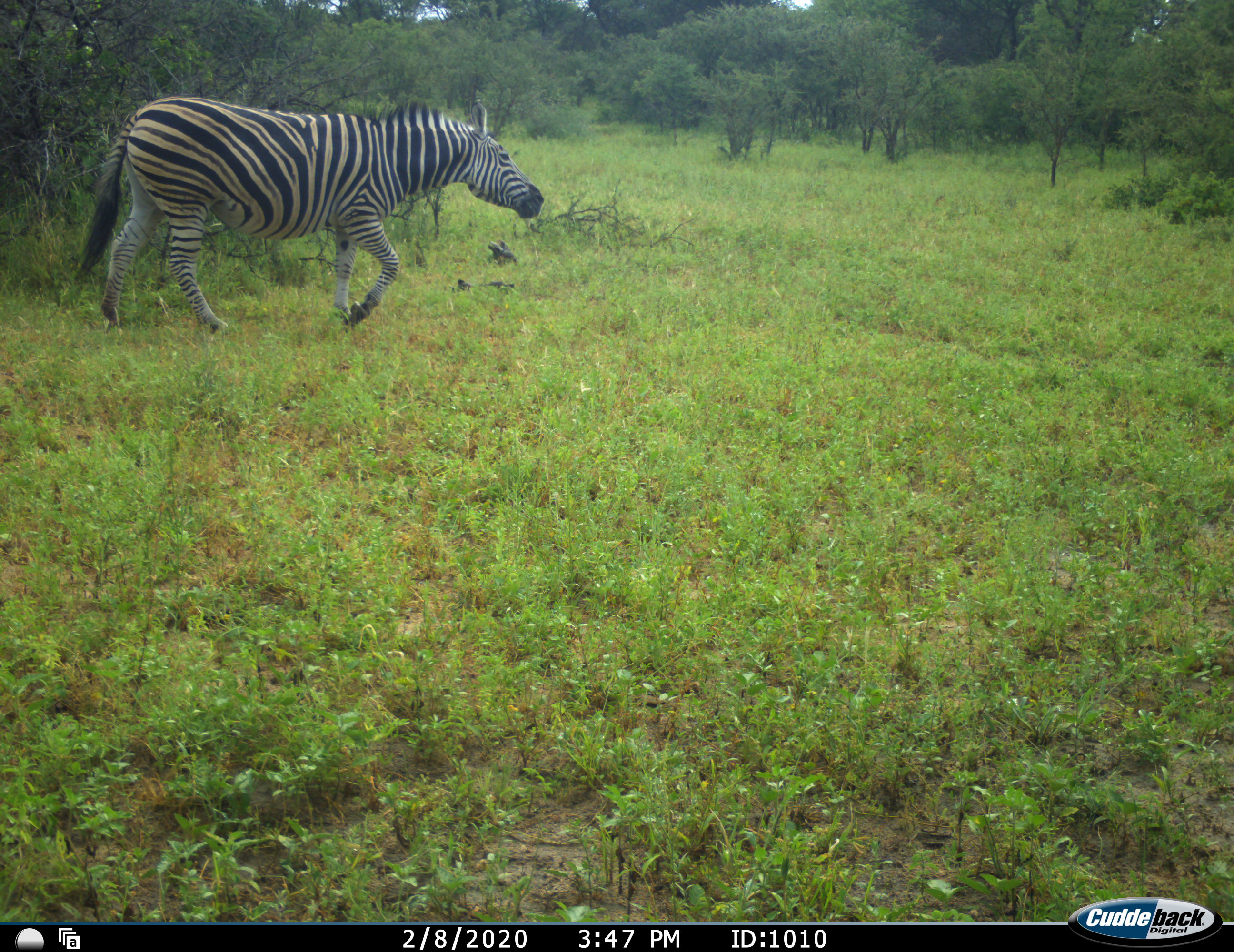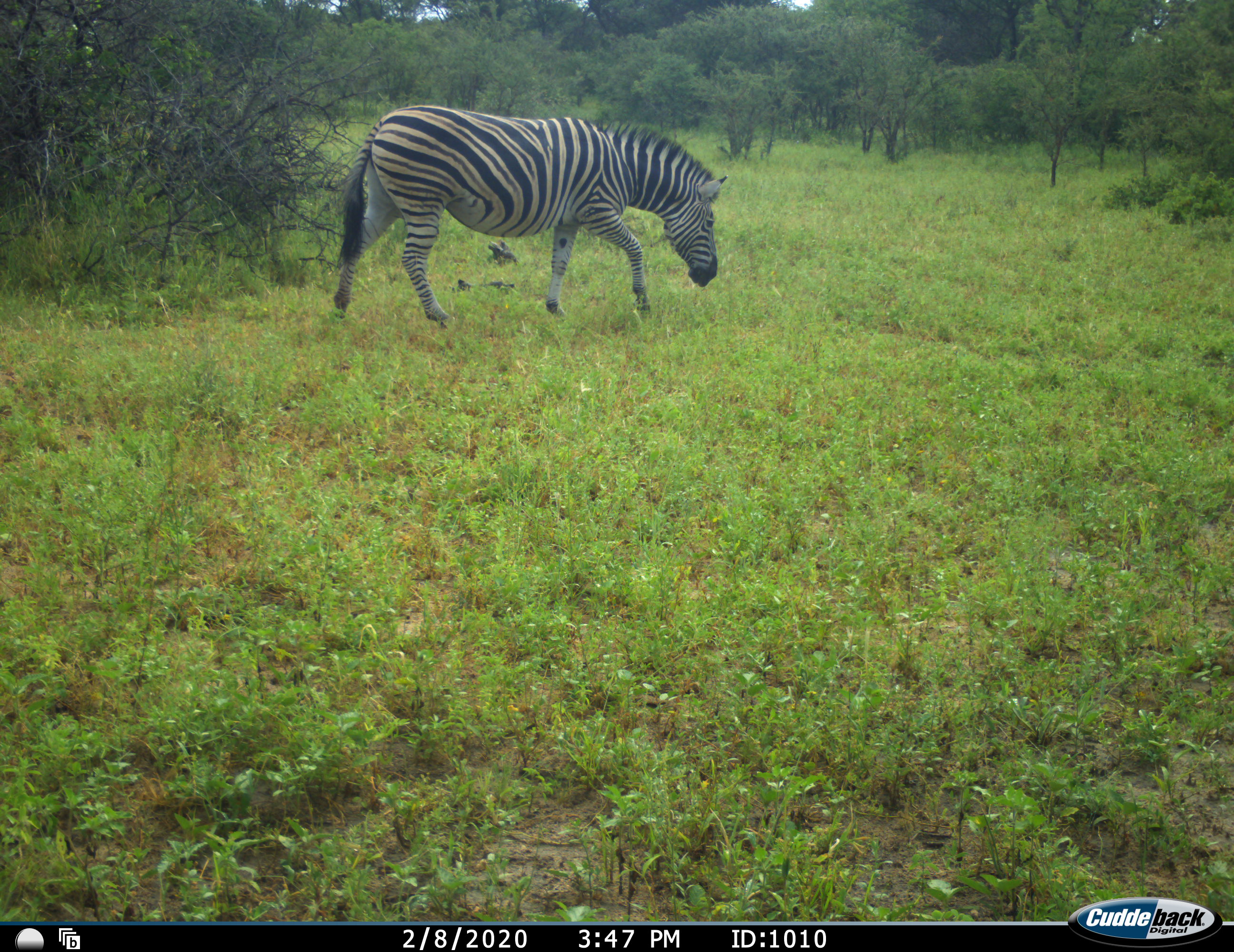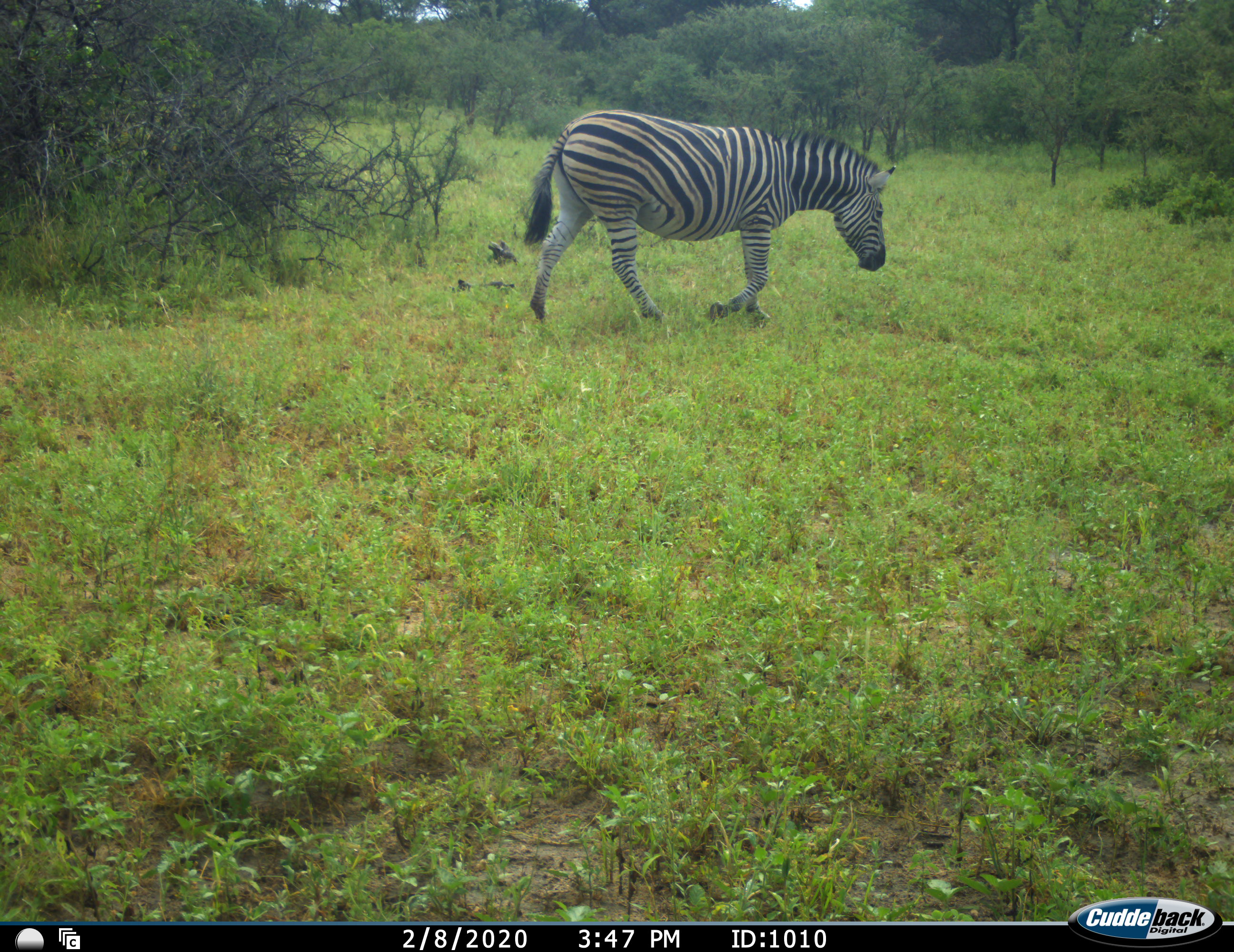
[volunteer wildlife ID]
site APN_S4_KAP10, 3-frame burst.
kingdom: Animalia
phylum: Chordata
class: Mammalia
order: Perissodactyla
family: Equidae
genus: Equus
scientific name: Equus quagga burchellii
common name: burchell's zebra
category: zebraburchells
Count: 1.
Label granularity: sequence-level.